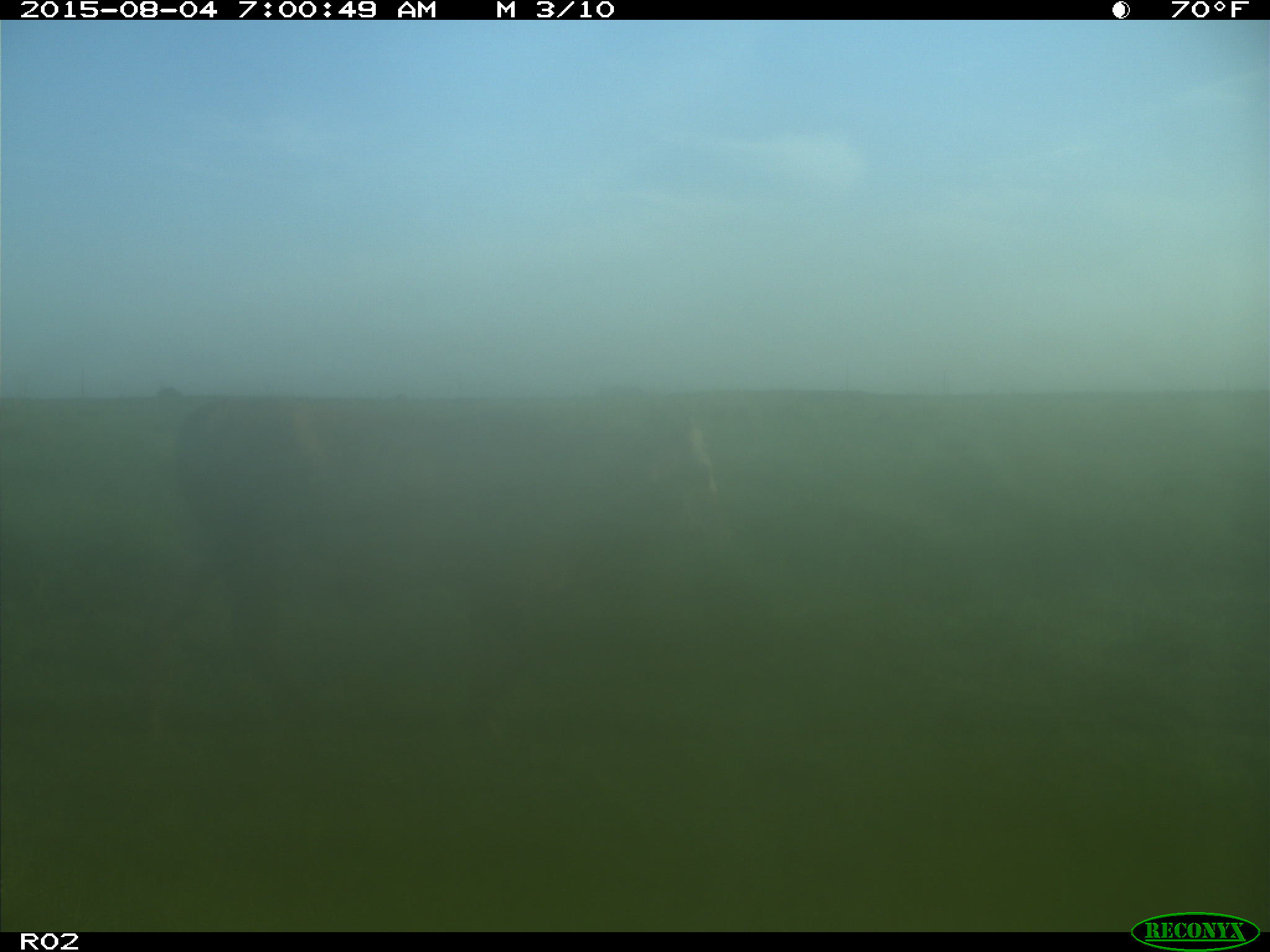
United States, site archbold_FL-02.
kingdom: Animalia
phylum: Chordata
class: Mammalia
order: Artiodactyla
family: Bovidae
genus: Bos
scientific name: Bos taurus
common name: domestic cow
Bos taurus (domestic cow).